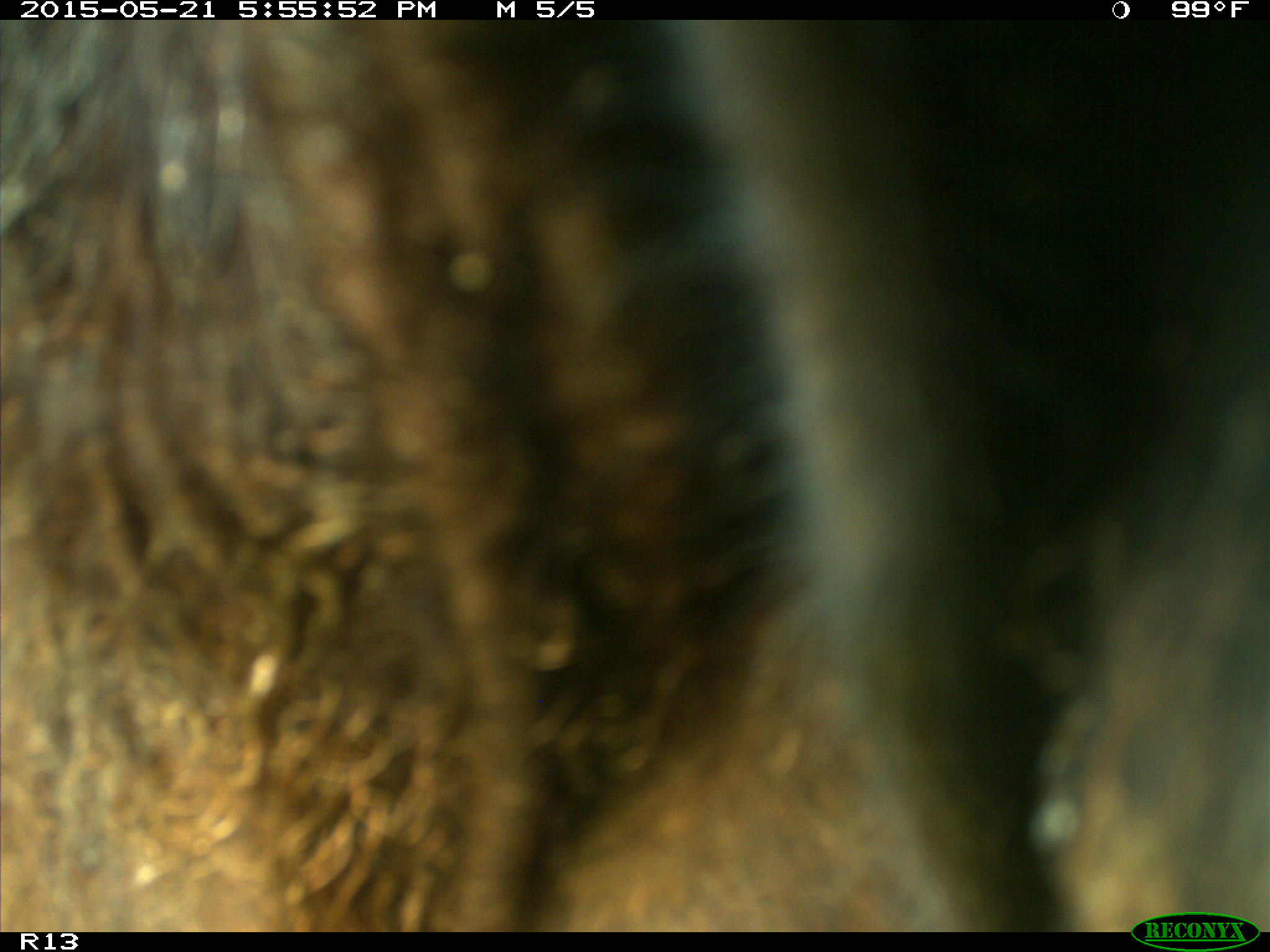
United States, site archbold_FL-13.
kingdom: Animalia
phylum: Chordata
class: Mammalia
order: Artiodactyla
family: Bovidae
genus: Bos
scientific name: Bos taurus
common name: domestic cow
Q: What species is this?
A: Bos taurus (domestic cow).